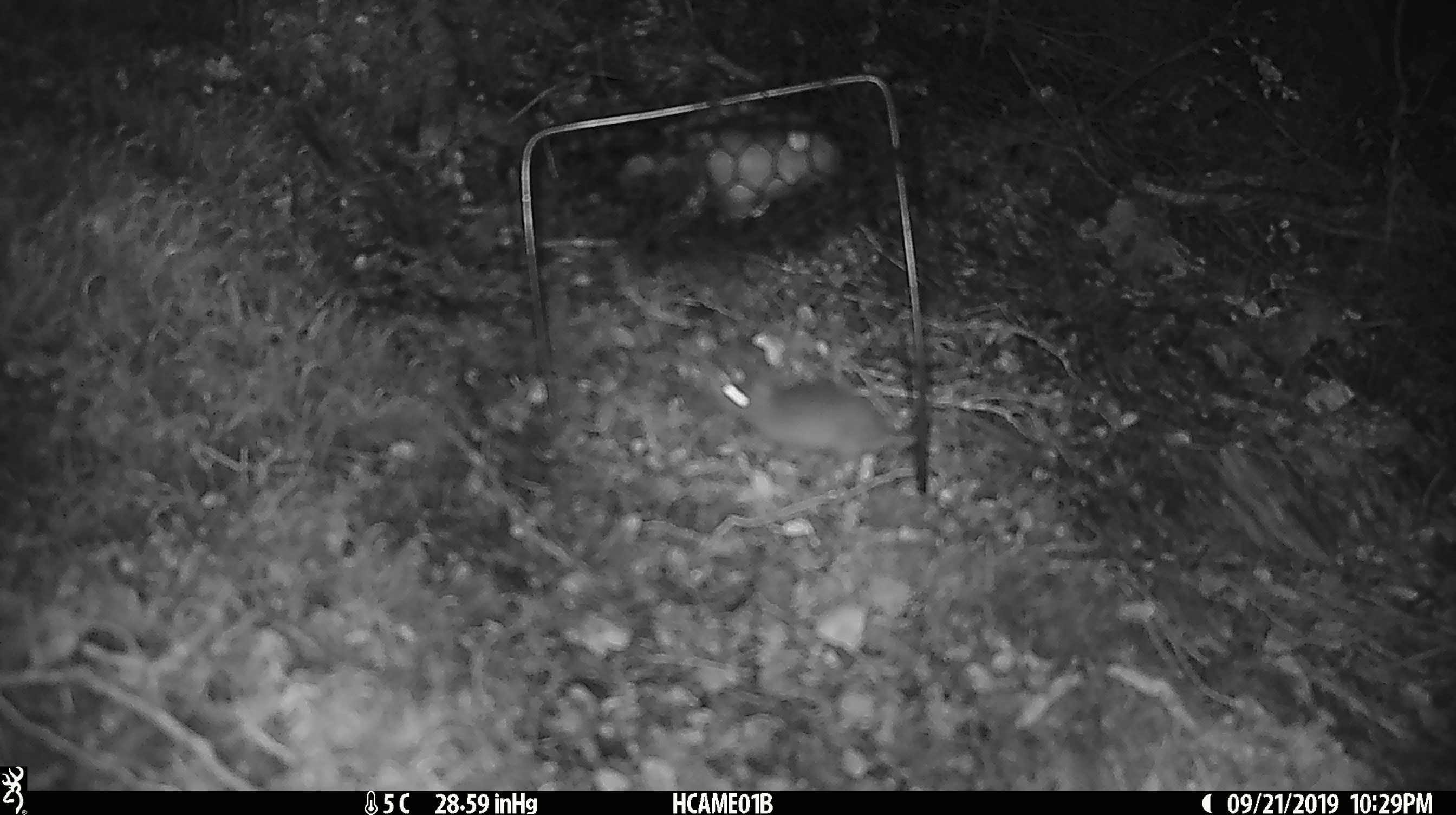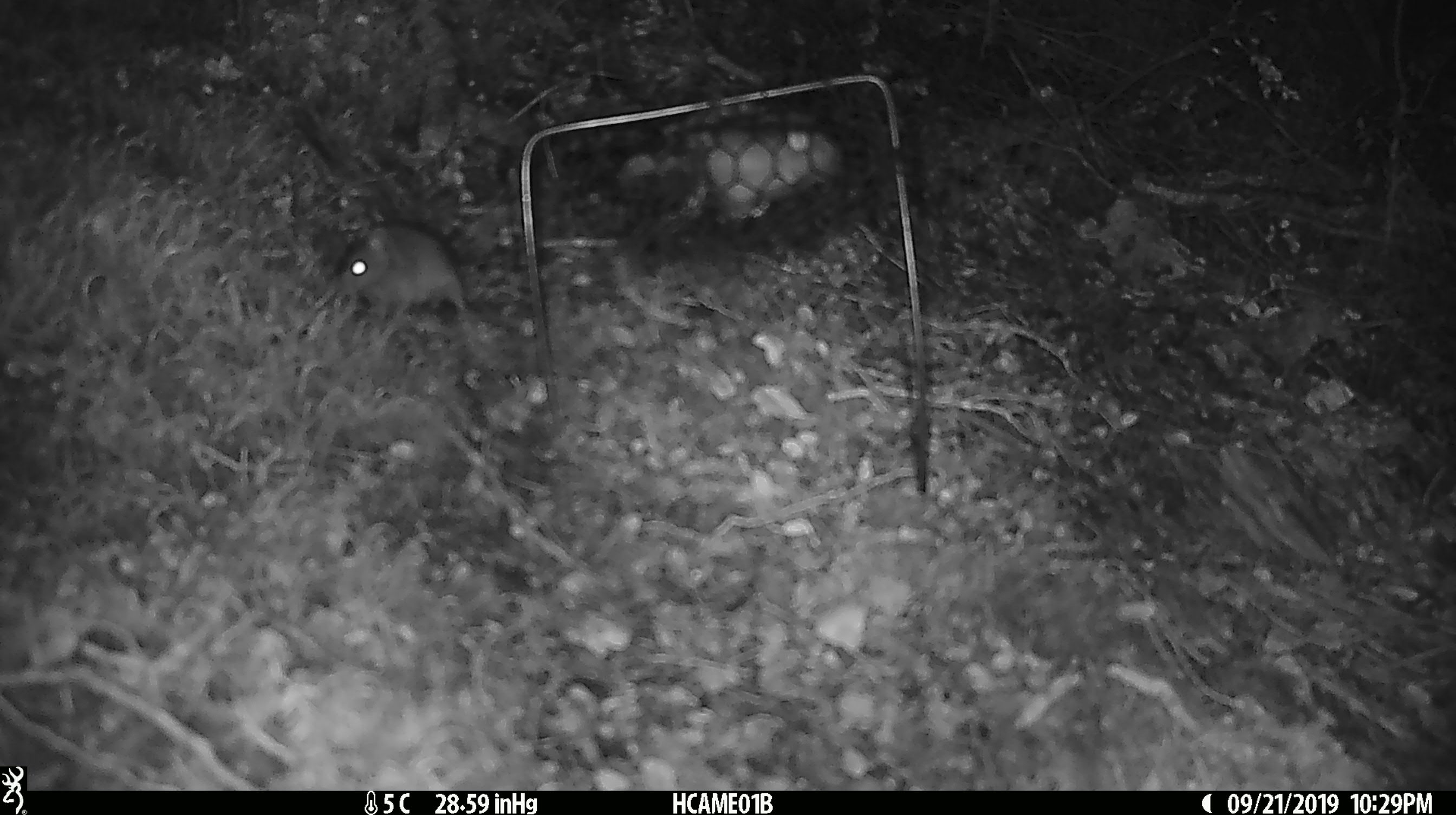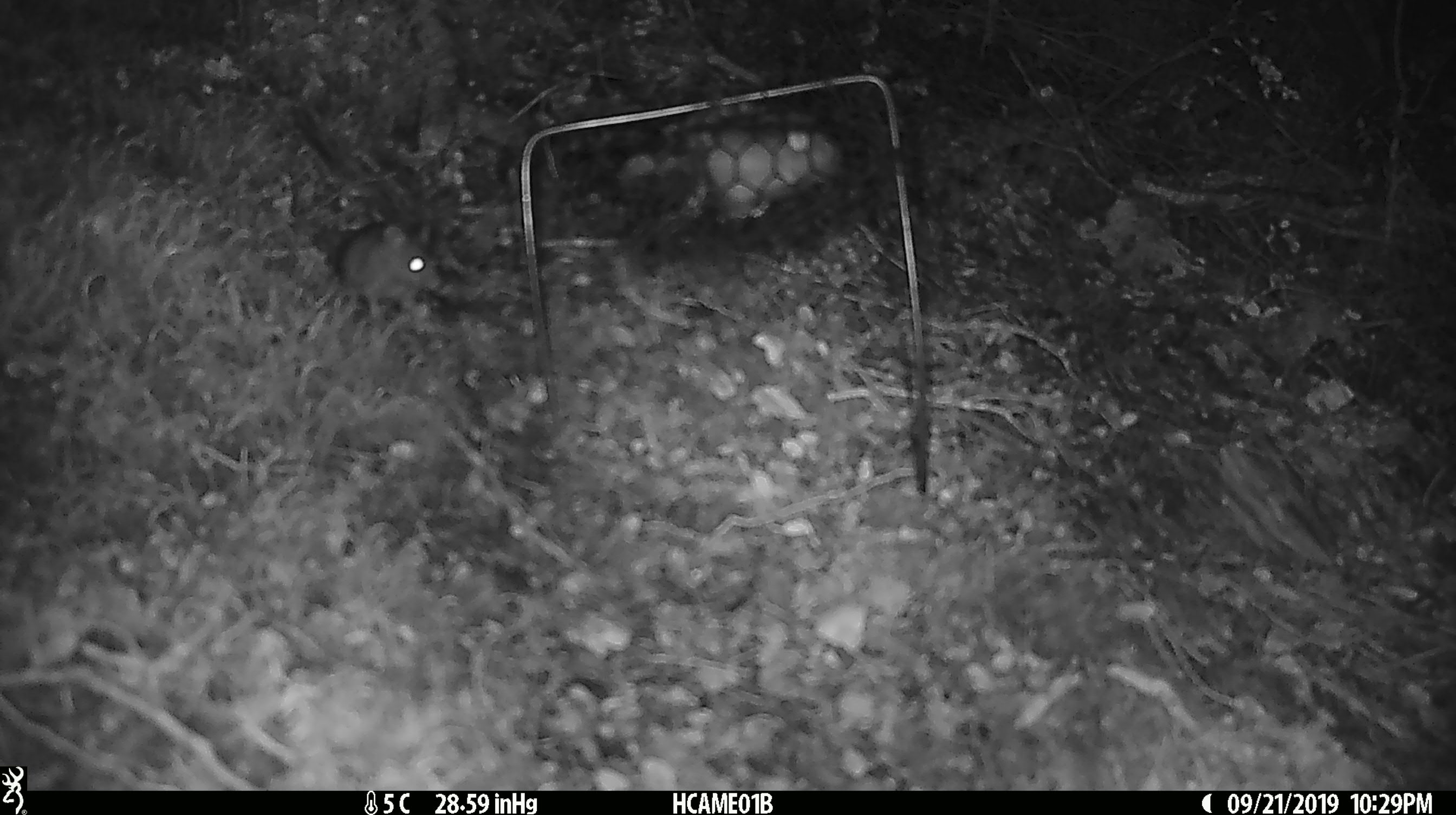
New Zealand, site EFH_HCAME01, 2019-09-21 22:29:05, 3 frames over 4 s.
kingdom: Animalia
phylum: Chordata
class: Mammalia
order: Rodentia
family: Muridae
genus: Mus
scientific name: Mus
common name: mouse